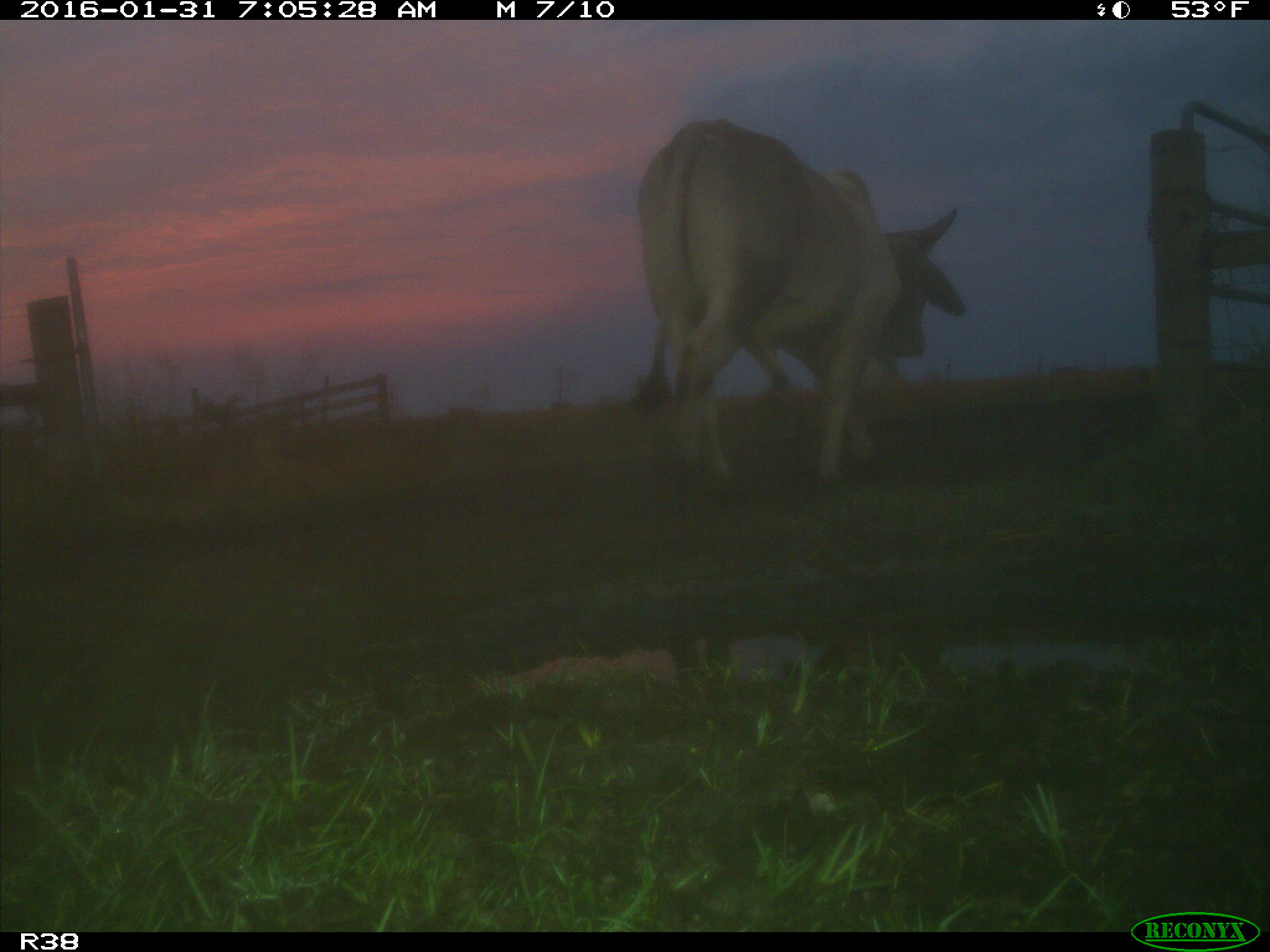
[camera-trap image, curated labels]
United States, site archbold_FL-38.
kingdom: Animalia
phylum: Chordata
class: Mammalia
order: Artiodactyla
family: Bovidae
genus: Bos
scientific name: Bos taurus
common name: domestic cow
Bos taurus (domestic cow).